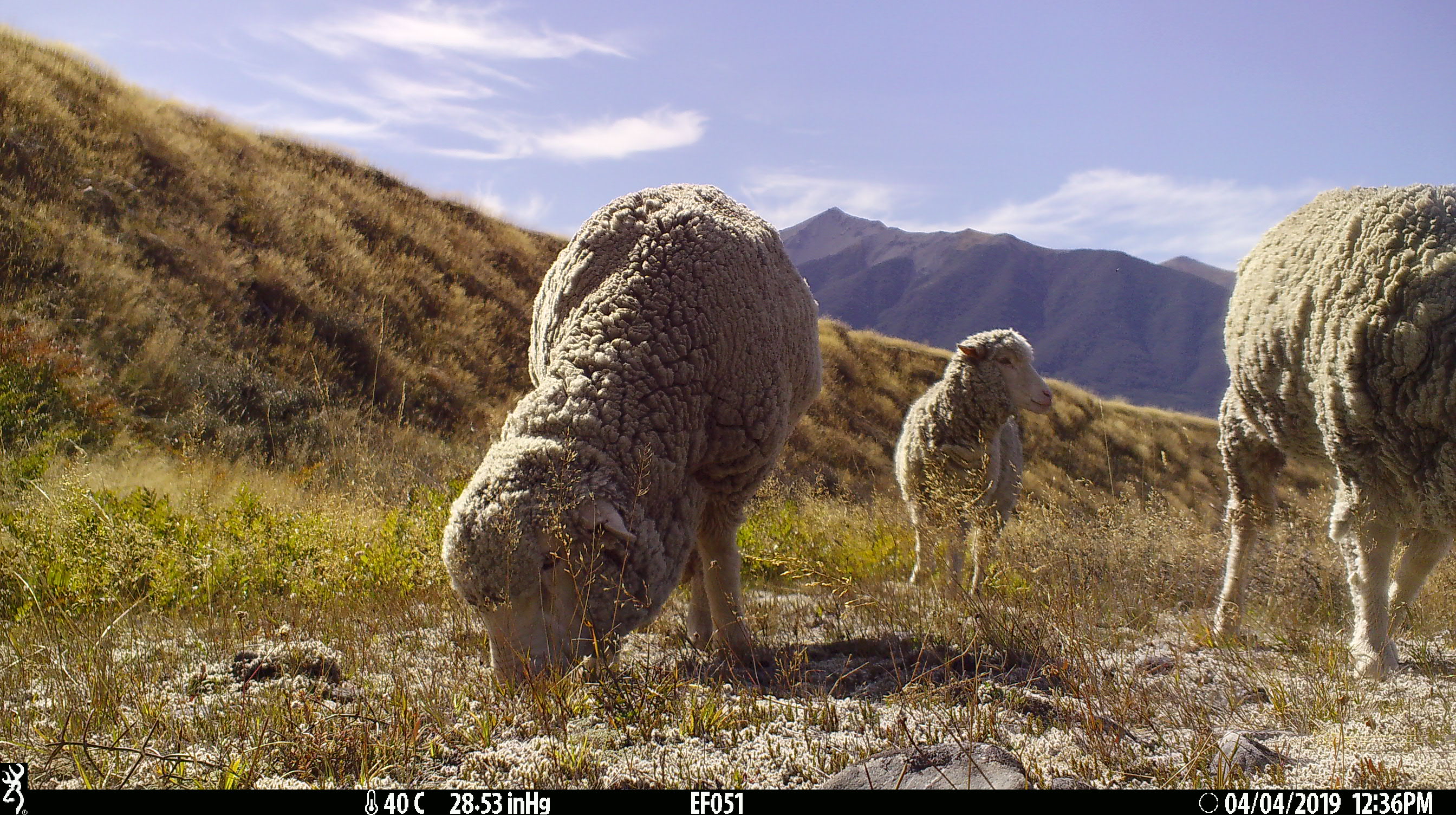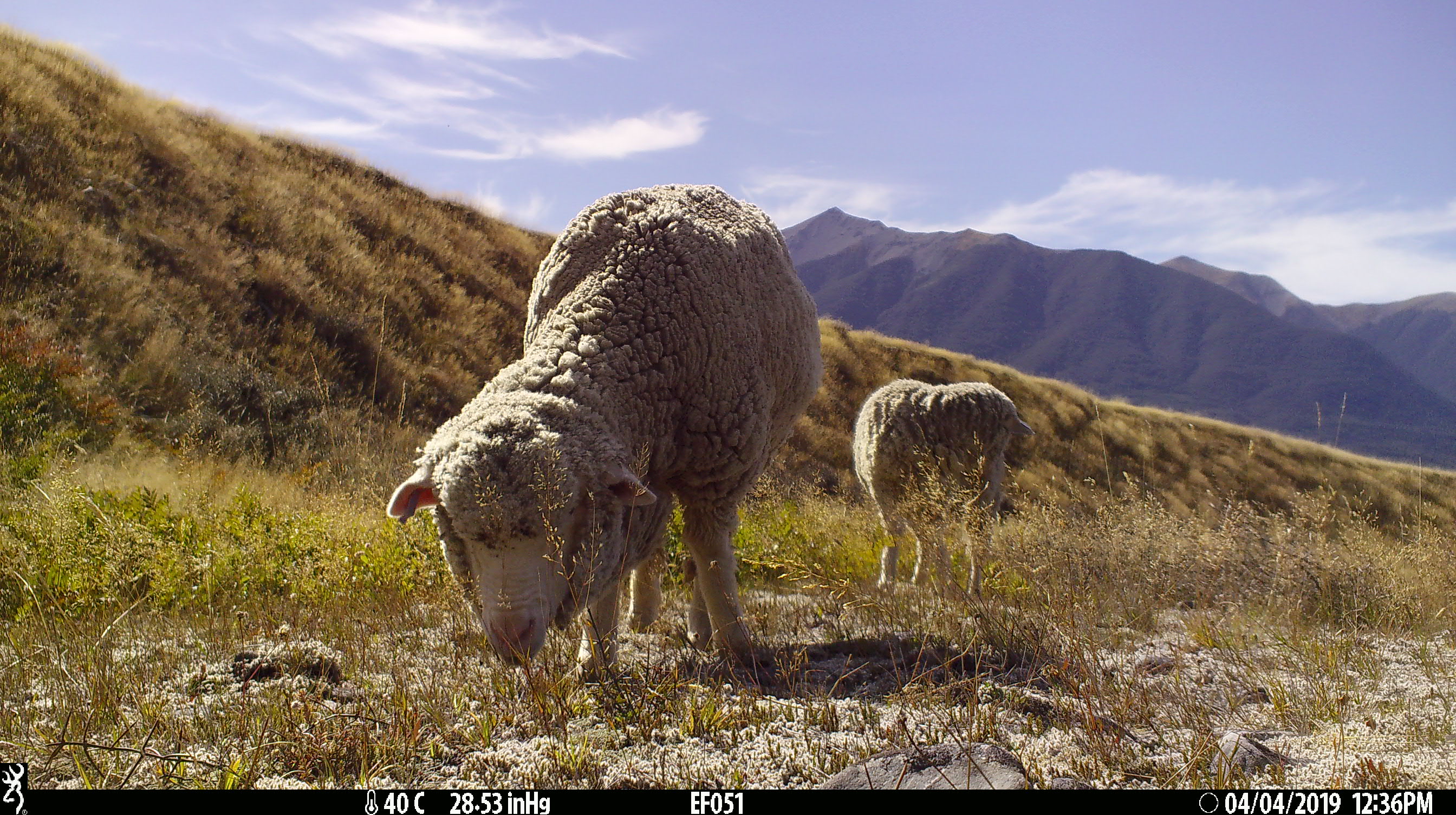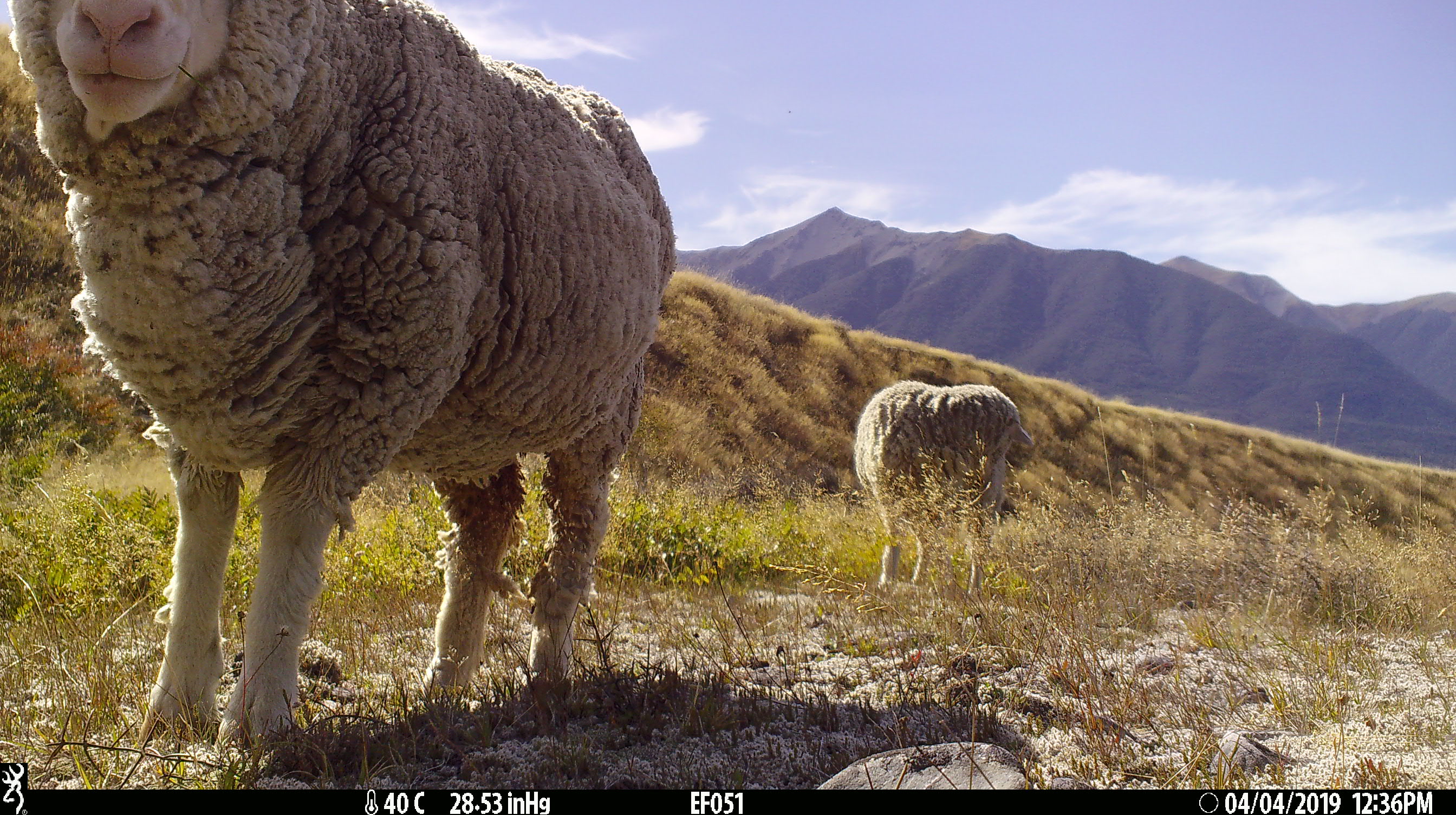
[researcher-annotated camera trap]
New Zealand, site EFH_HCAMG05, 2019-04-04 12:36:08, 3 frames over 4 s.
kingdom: Animalia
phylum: Chordata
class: Mammalia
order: Artiodactyla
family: Bovidae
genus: Ovis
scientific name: Ovis aries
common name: domestic sheep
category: sheep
Sheep (domestic sheep) (Ovis aries).